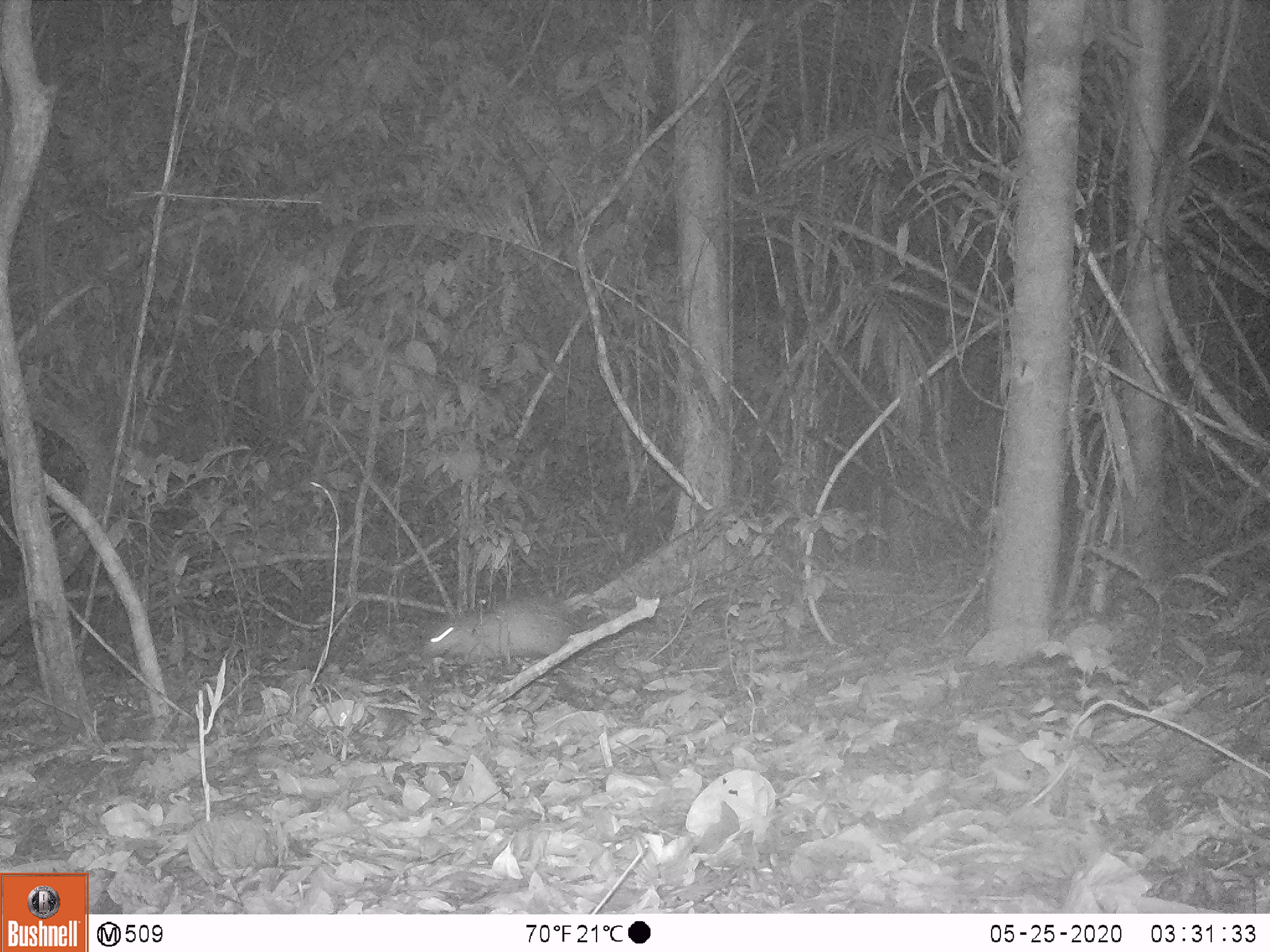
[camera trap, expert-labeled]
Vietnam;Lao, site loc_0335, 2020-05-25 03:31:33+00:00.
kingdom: Animalia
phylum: Chordata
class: Mammalia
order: Rodentia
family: Hystricidae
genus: Atherurus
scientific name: Atherurus macrourus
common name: asiatic brush-tailed porcupine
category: asiatic brush tailed porcupine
Asiatic brush tailed porcupine (asiatic brush-tailed porcupine) (Atherurus macrourus). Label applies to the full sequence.